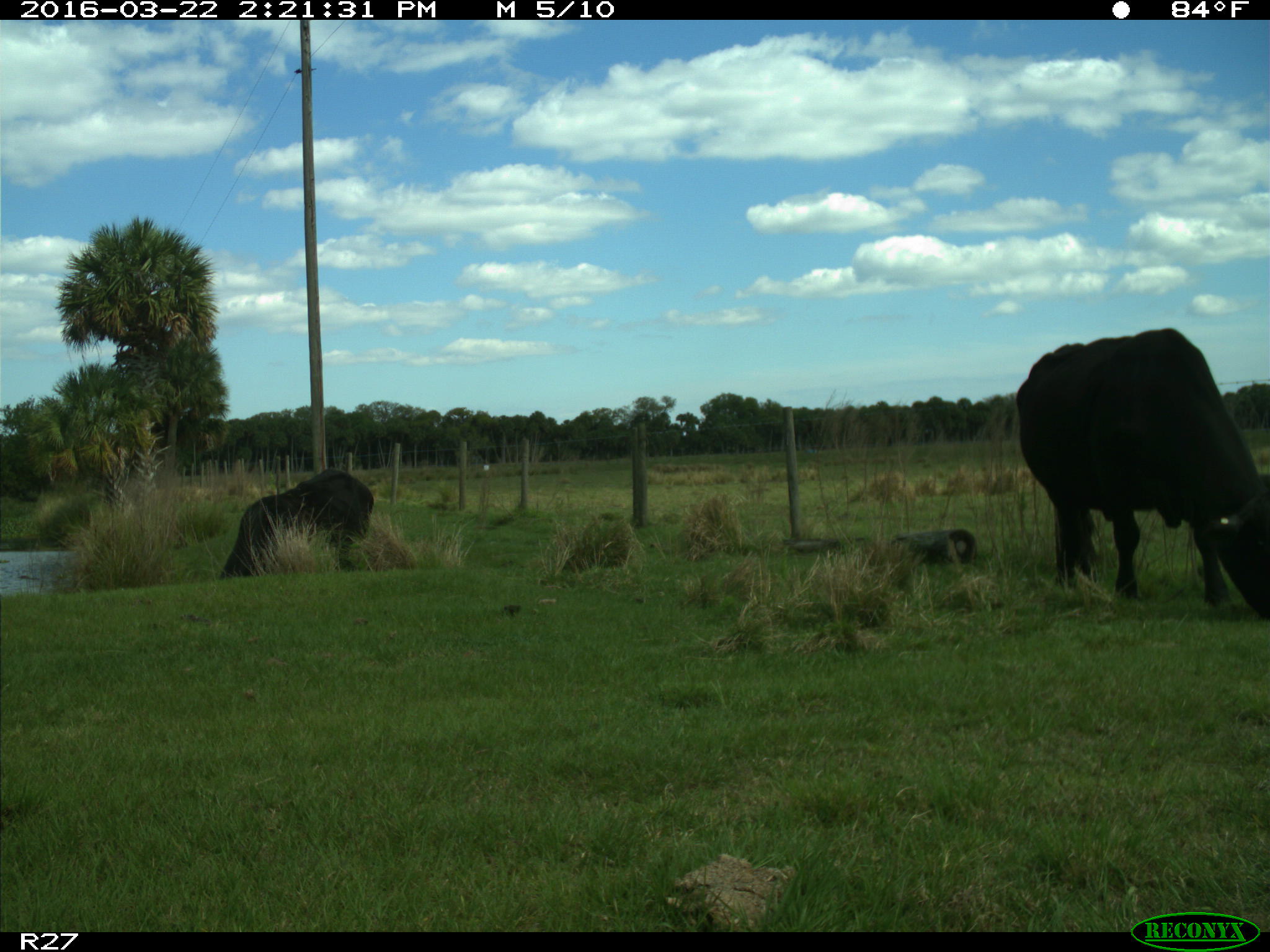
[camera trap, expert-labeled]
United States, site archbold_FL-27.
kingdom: Animalia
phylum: Chordata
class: Mammalia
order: Artiodactyla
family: Bovidae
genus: Bos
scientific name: Bos taurus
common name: domestic cow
Bos taurus (domestic cow).